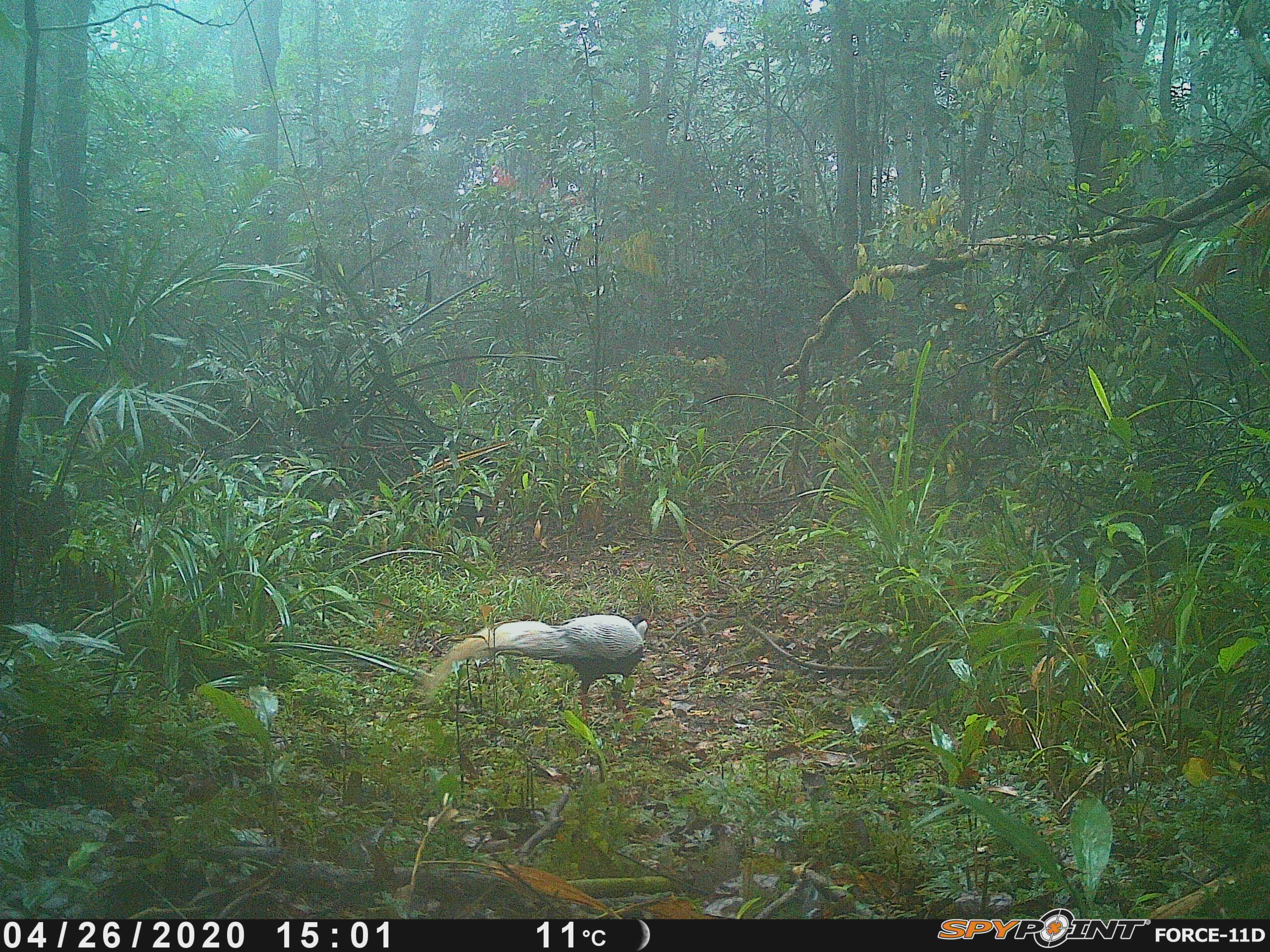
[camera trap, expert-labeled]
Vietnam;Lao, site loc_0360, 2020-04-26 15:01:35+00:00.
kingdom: Animalia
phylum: Chordata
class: Aves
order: Galliformes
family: Phasianidae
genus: Lophura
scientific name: Lophura nycthemera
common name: silver pheasant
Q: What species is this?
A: Silver pheasant (Lophura nycthemera).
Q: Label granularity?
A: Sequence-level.